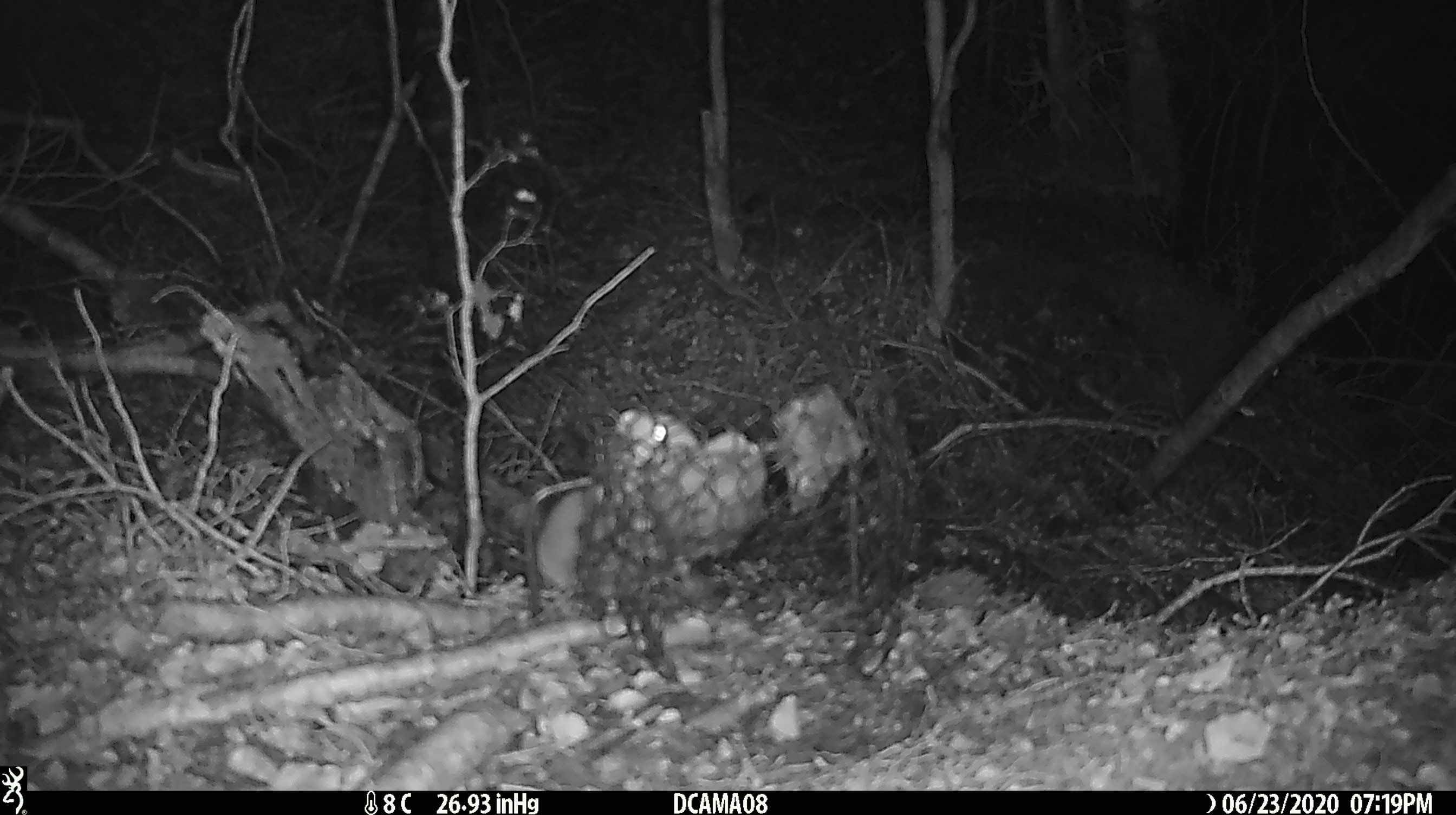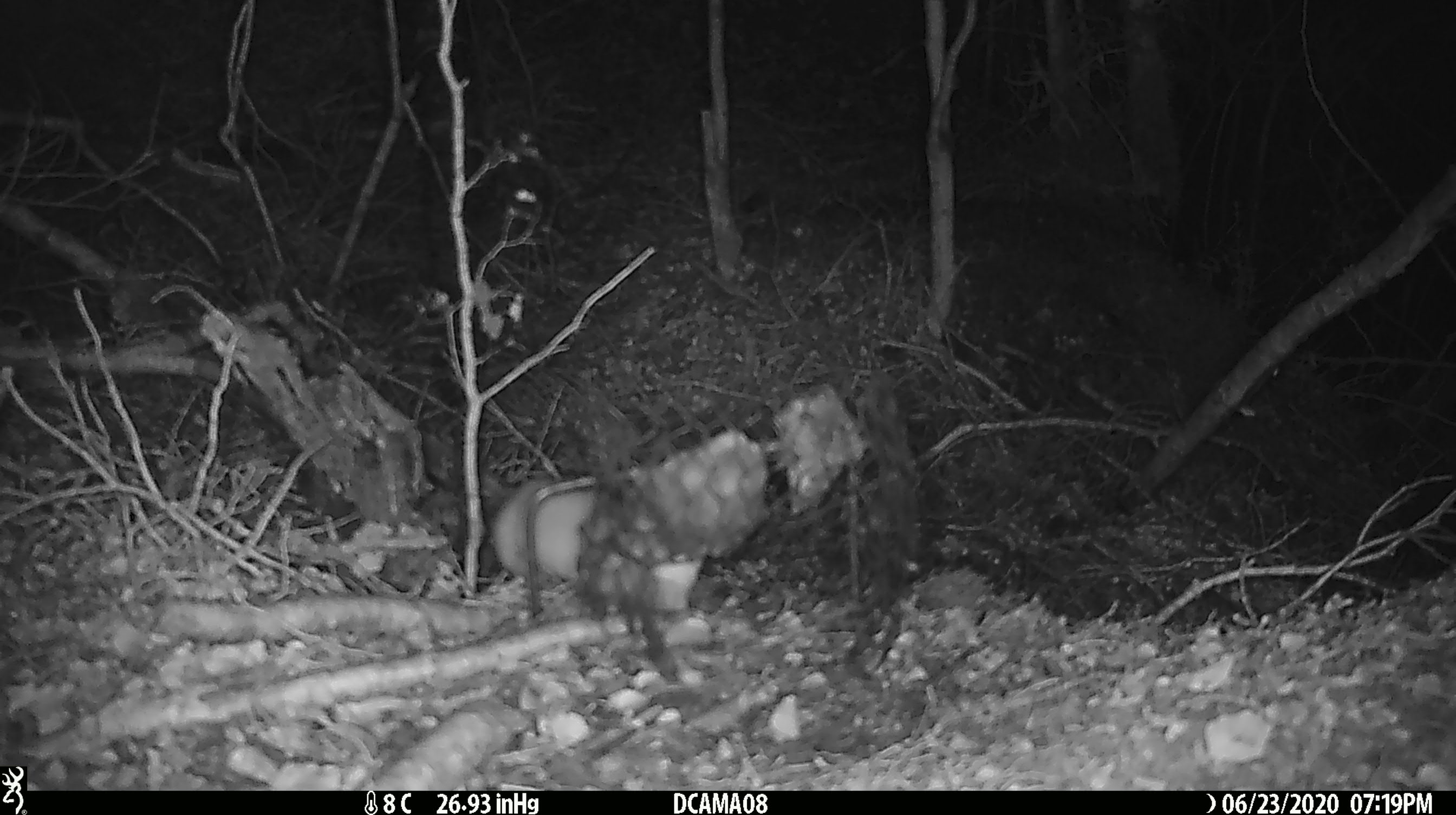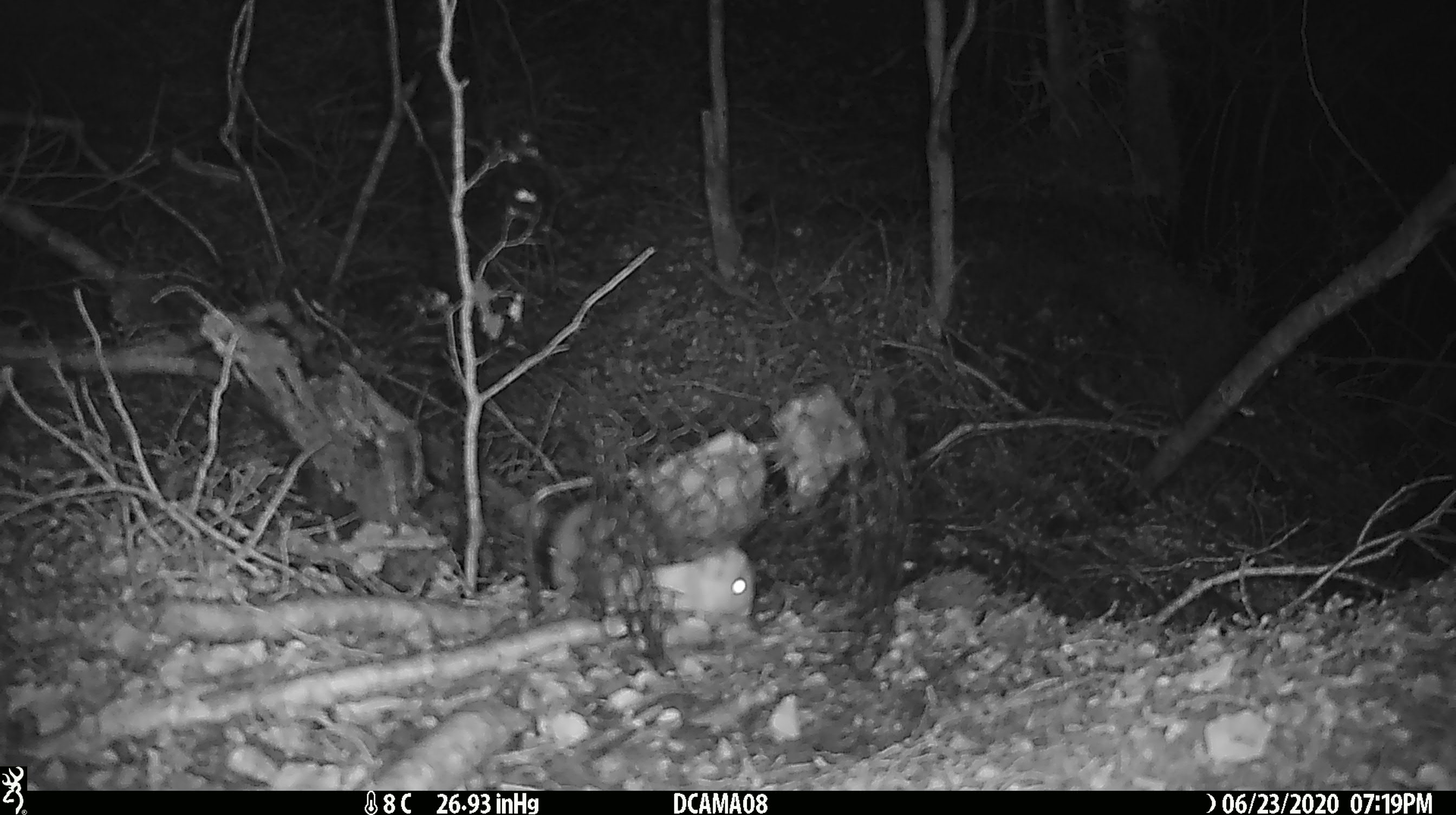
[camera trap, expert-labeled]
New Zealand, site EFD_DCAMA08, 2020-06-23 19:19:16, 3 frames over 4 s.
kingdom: Animalia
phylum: Chordata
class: Mammalia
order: Carnivora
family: Mustelidae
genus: Mustela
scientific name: Mustela nivalis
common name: least weasel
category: weasel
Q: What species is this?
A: Weasel (least weasel) (Mustela nivalis).